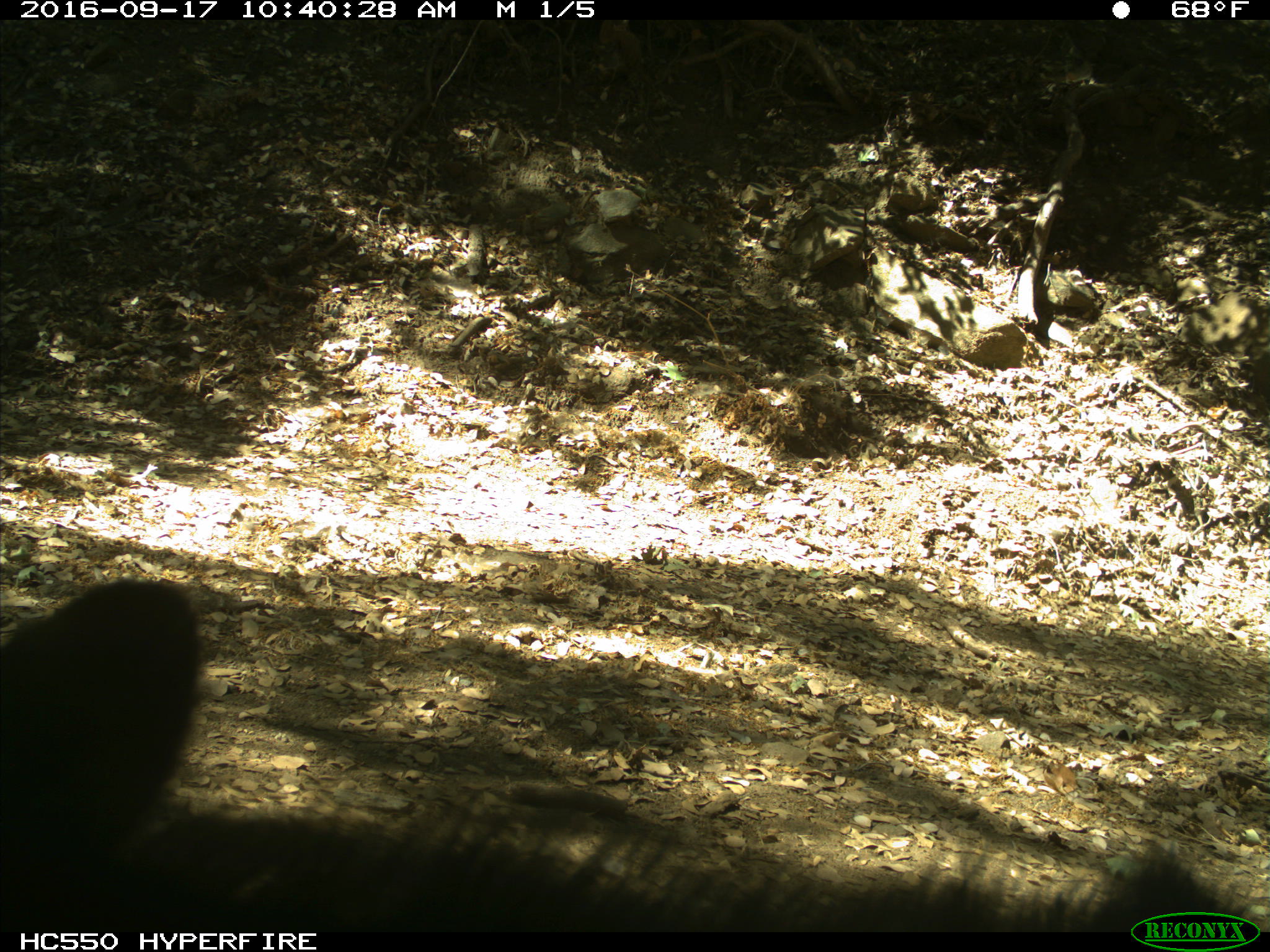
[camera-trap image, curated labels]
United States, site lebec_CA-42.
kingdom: Animalia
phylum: Chordata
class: Mammalia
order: Carnivora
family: Ursidae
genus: Ursus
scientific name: Ursus americanus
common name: american black bear